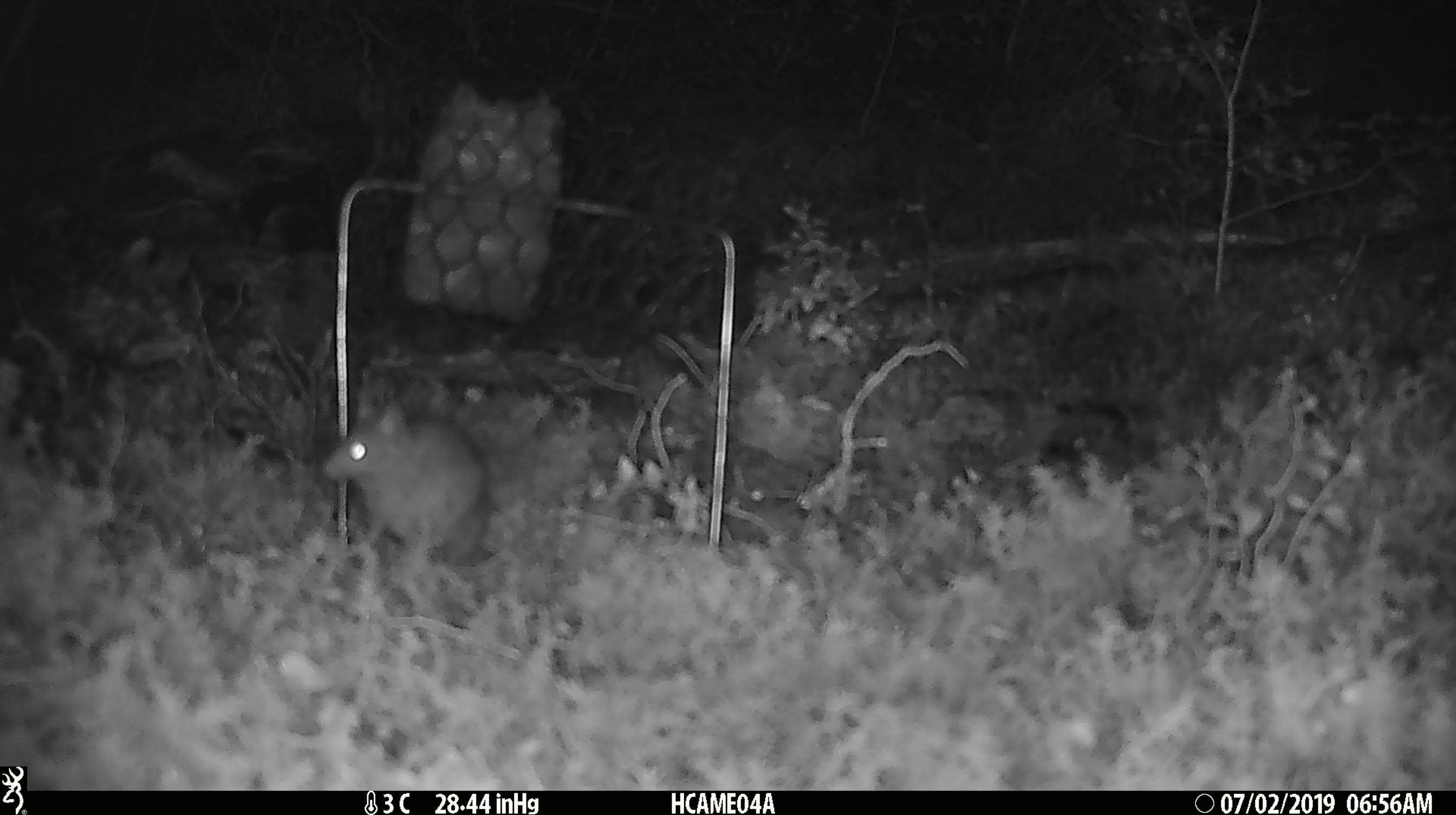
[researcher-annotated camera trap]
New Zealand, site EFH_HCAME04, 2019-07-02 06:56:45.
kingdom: Animalia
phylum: Chordata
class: Mammalia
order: Rodentia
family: Muridae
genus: Mus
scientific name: Mus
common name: mouse